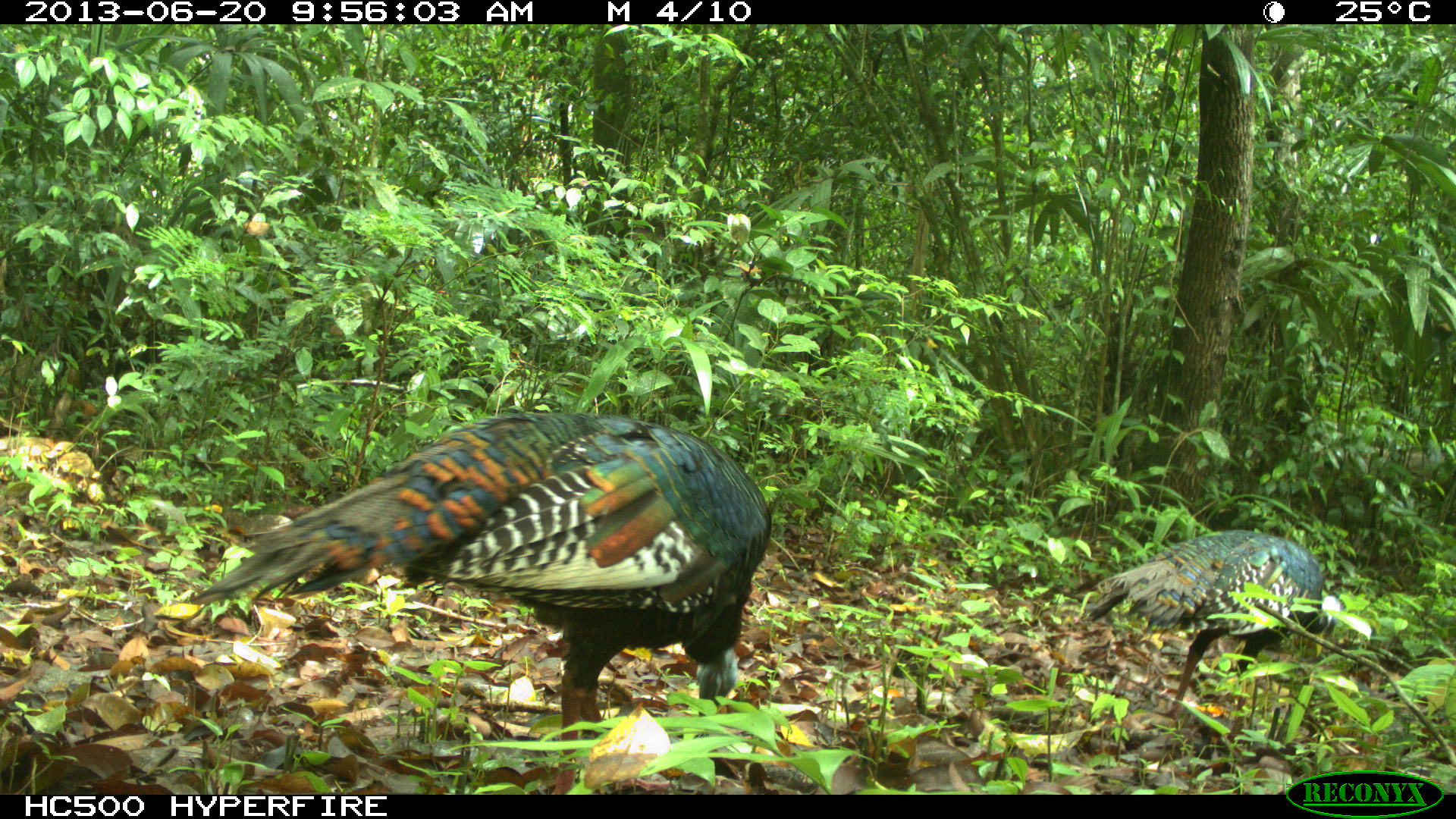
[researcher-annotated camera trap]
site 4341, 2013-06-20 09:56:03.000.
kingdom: Animalia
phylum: Chordata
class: Aves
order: Galliformes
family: Phasianidae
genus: Meleagris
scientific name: Meleagris ocellata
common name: ocellated turkey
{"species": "Meleagris ocellata (ocellated turkey)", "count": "2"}